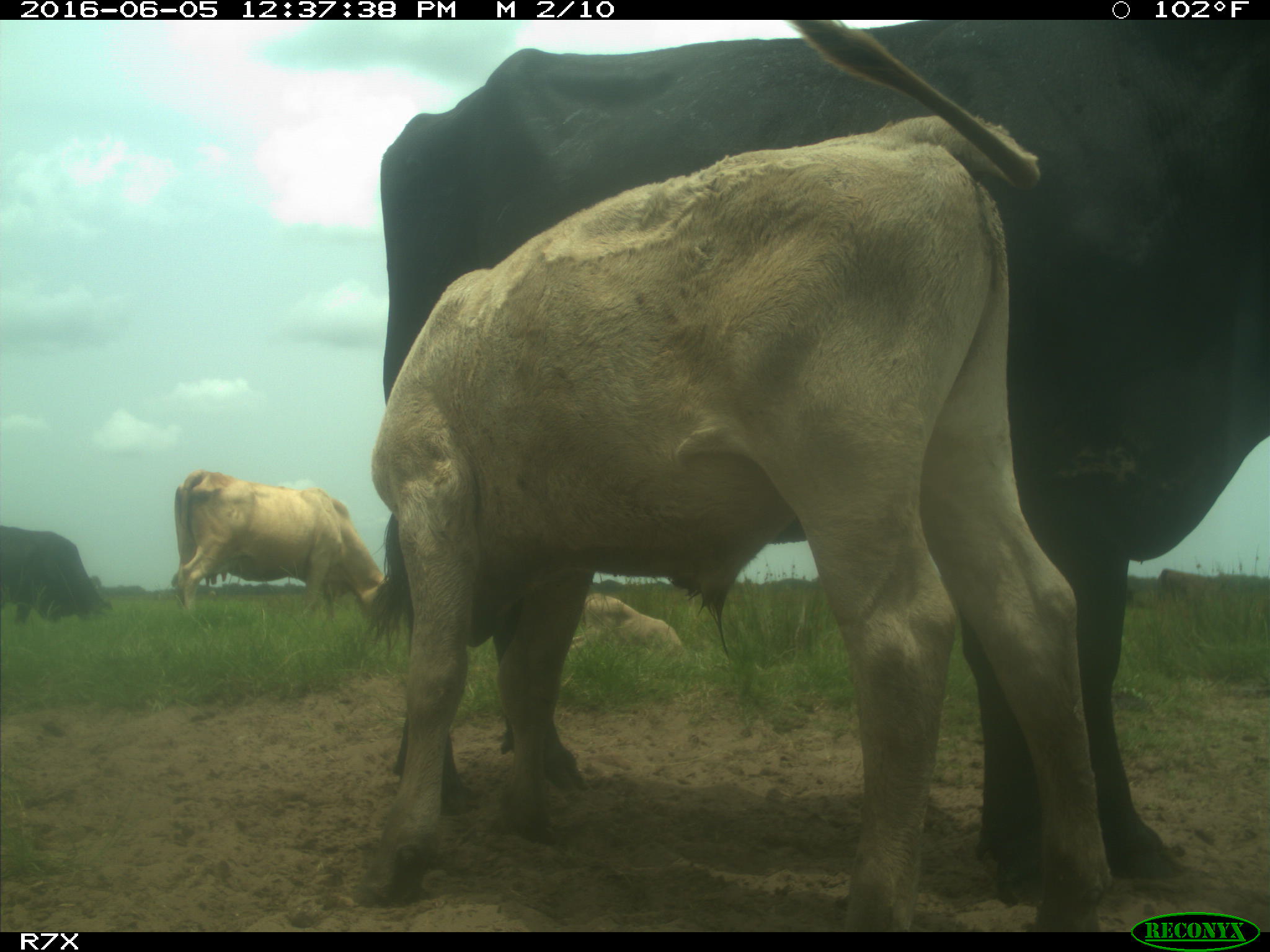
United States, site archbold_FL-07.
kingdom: Animalia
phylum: Chordata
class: Mammalia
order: Artiodactyla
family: Bovidae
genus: Bos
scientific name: Bos taurus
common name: domestic cow